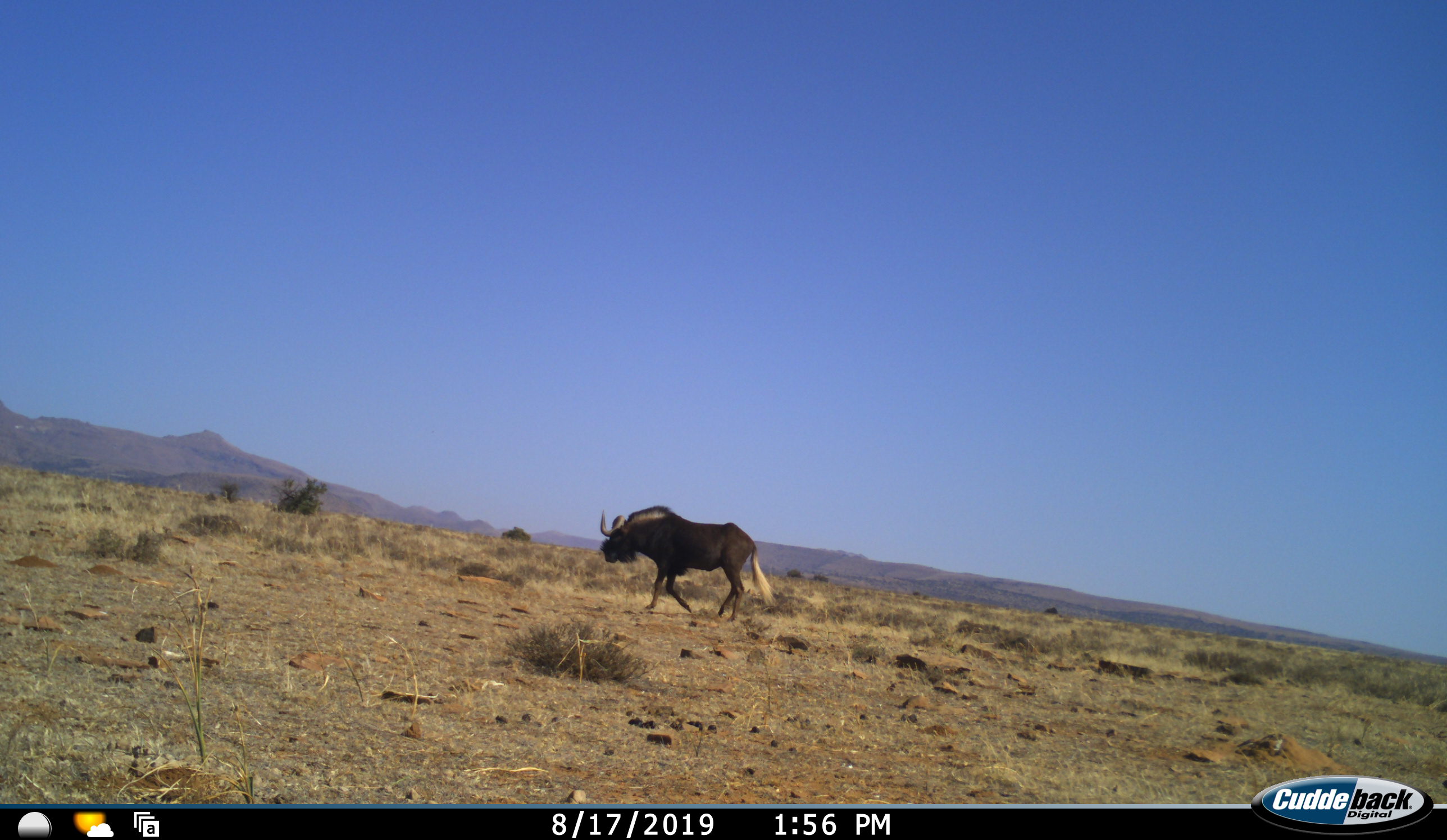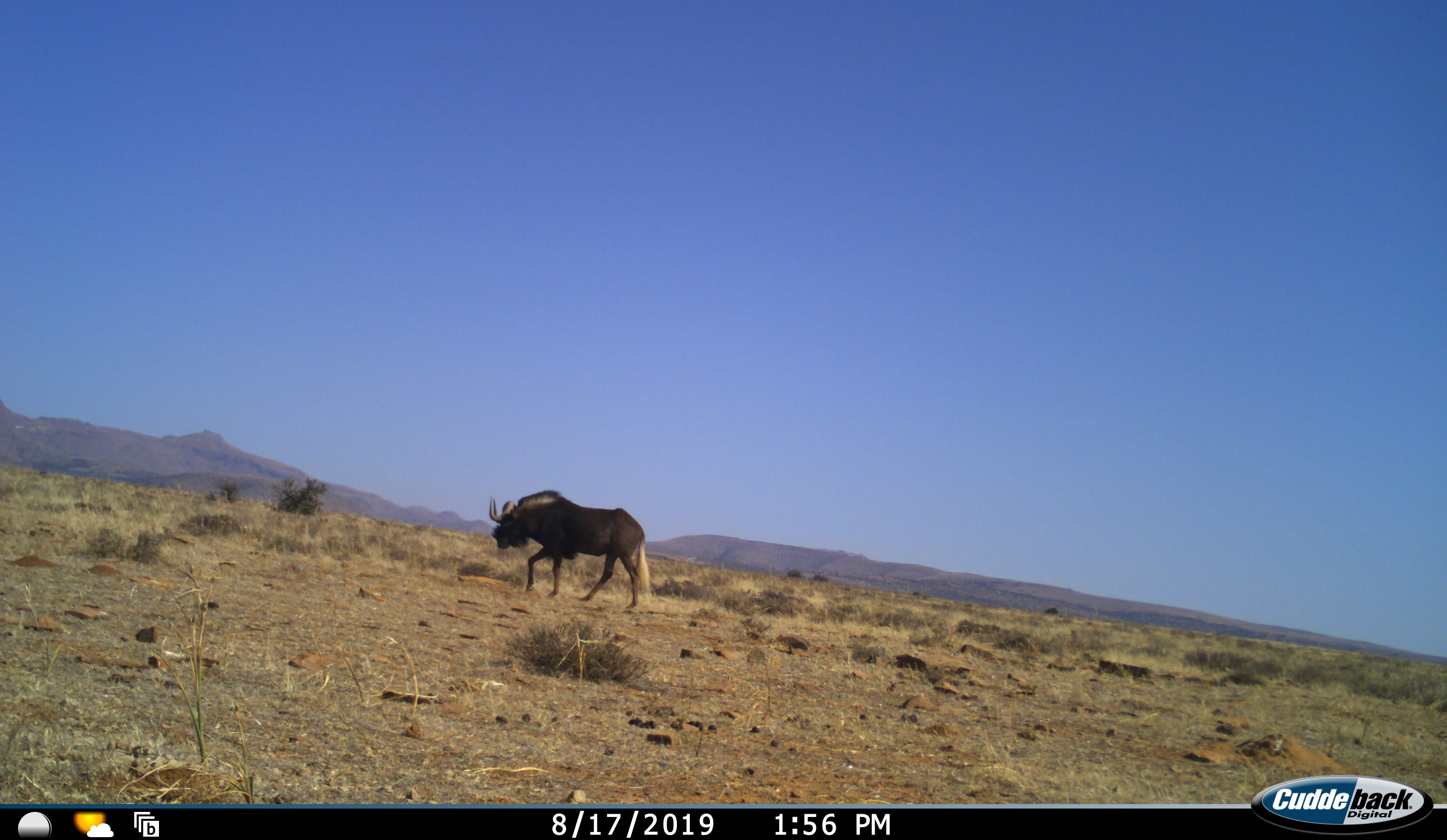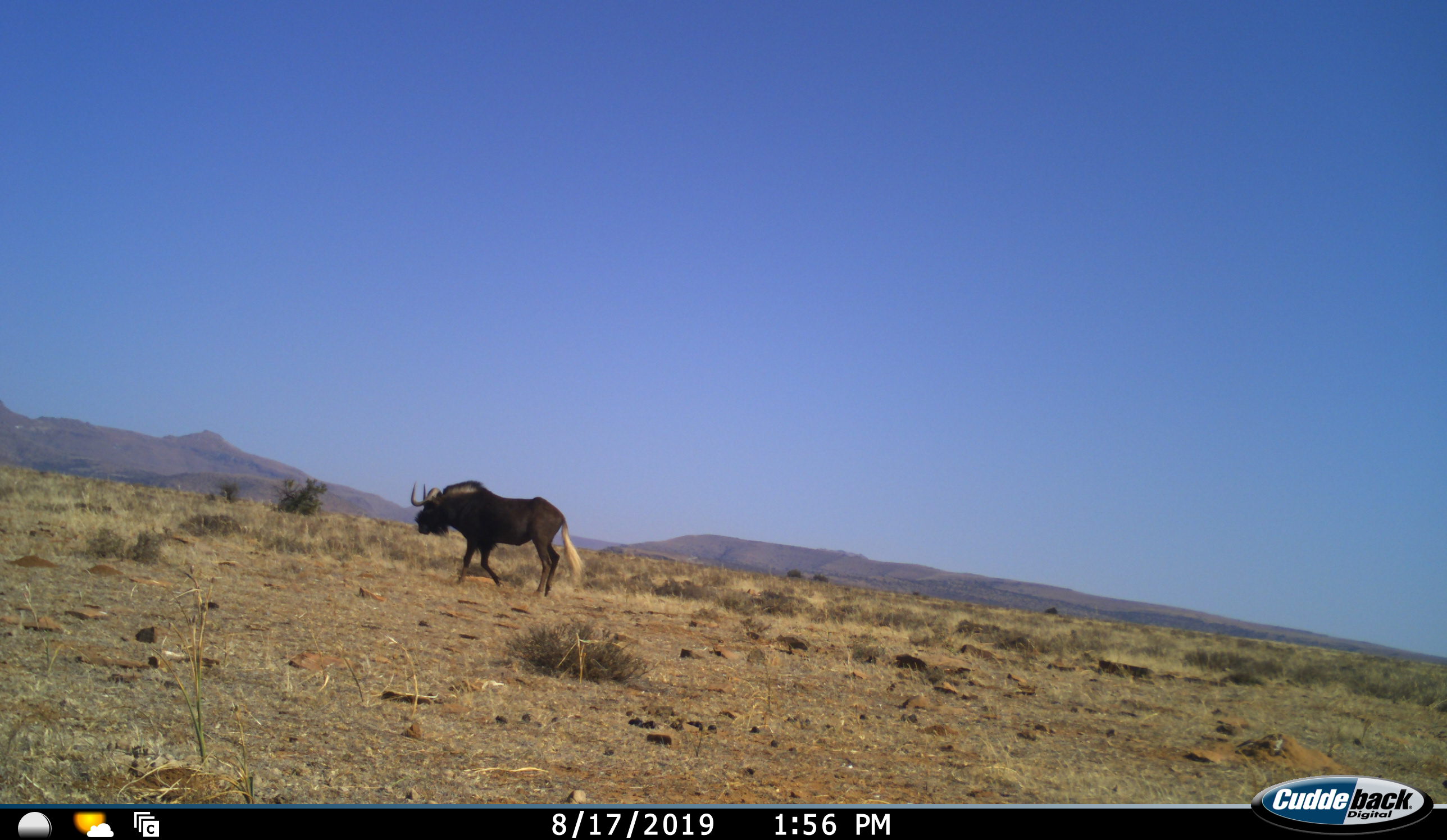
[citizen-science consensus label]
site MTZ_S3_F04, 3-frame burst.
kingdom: Animalia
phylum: Chordata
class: Mammalia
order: Artiodactyla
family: Bovidae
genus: Connochaetes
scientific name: Connochaetes gnou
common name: black wildebeest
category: wildebeestblack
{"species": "wildebeestblack (black wildebeest) (Connochaetes gnou)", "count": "1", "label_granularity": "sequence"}